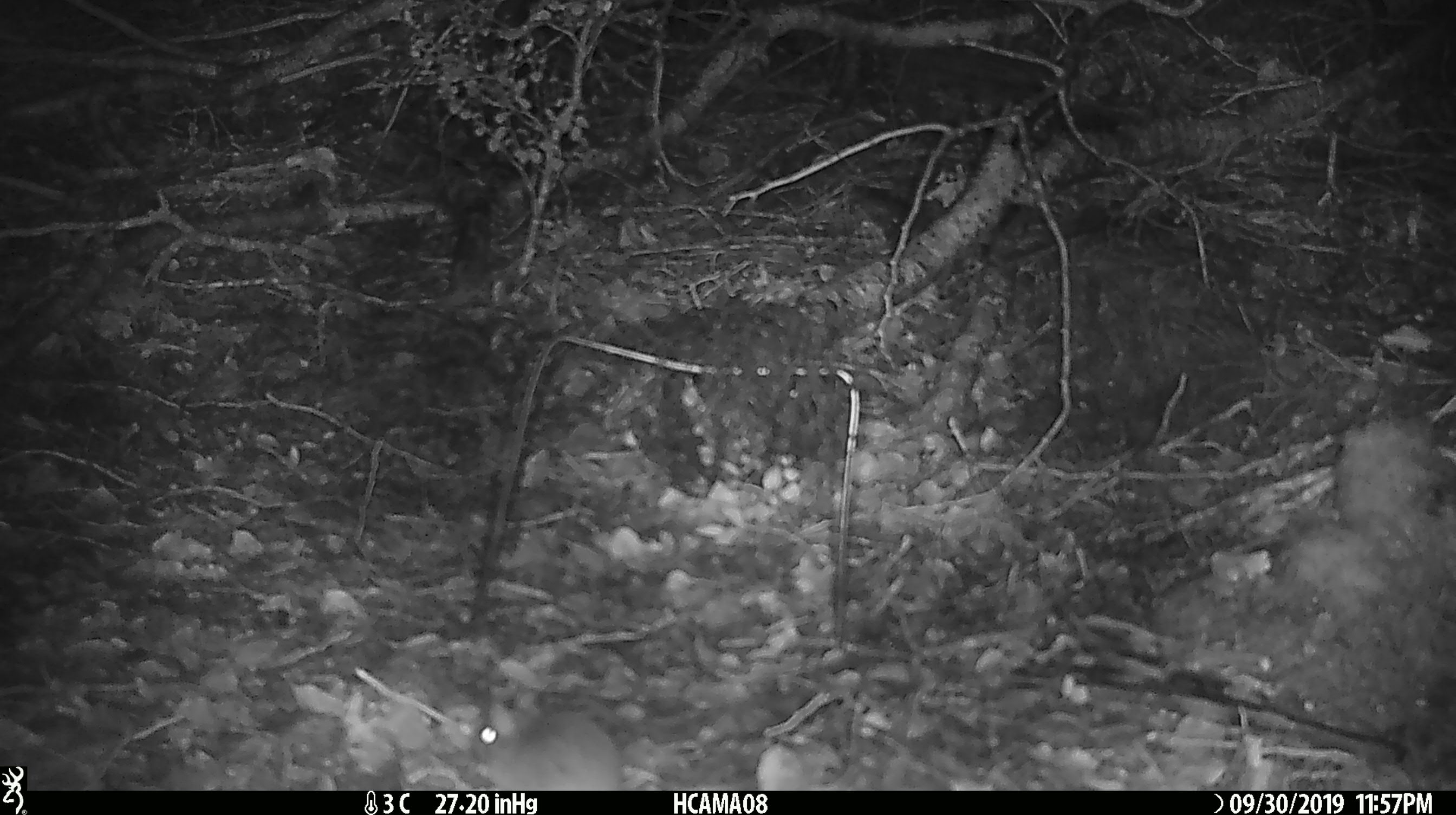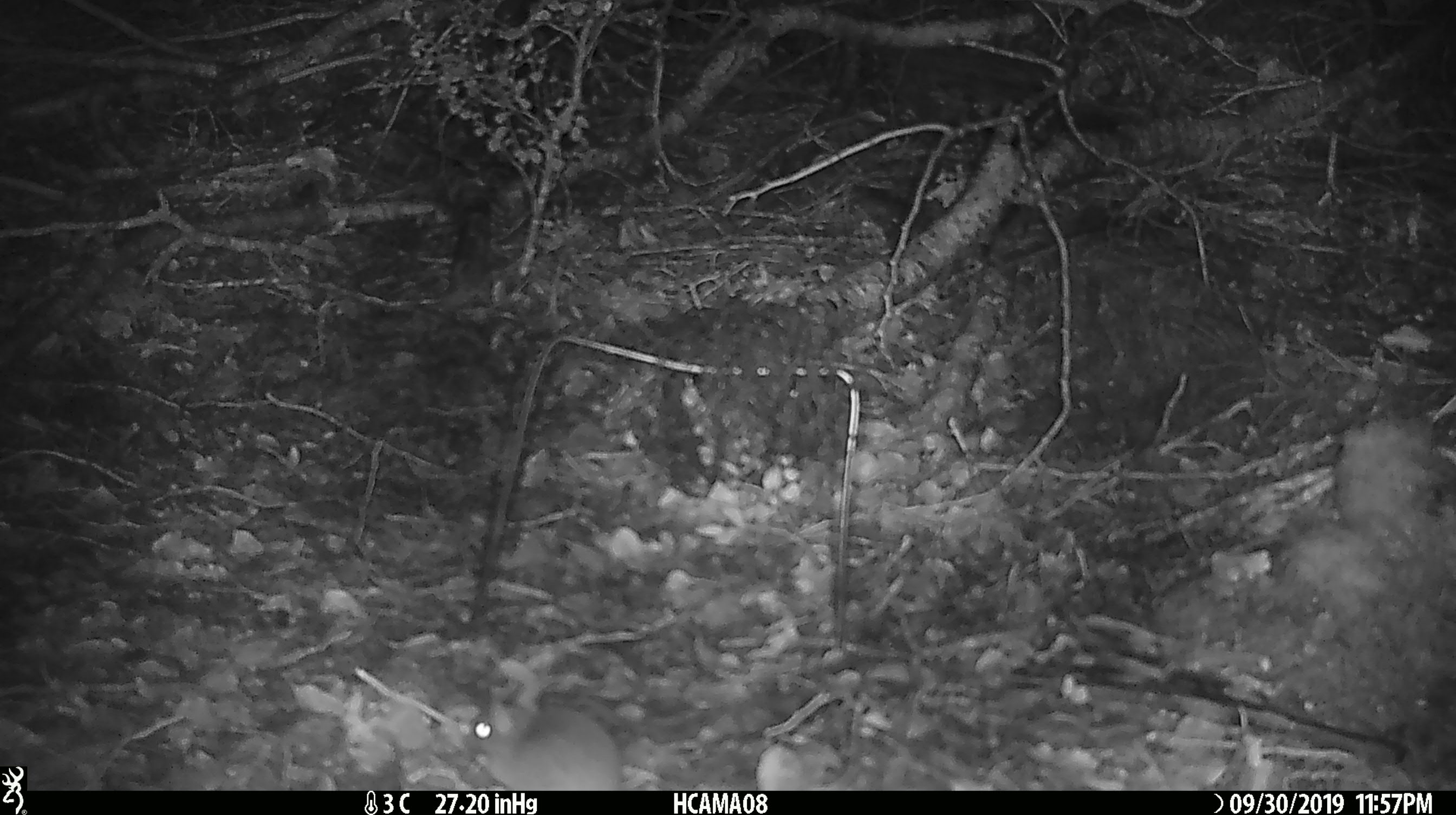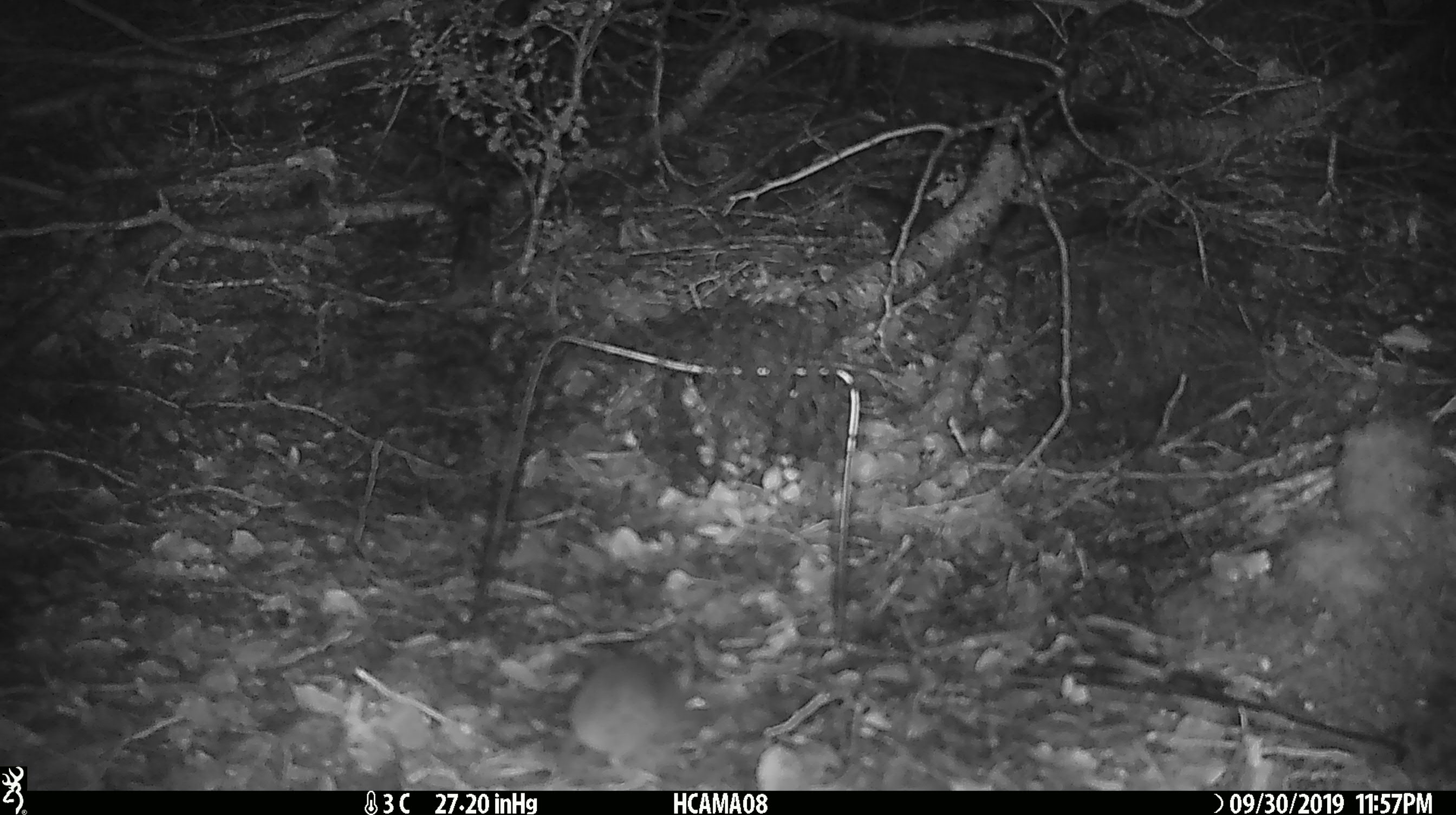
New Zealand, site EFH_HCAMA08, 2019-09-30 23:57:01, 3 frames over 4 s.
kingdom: Animalia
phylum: Chordata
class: Mammalia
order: Rodentia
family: Muridae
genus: Mus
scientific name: Mus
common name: mouse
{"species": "mouse (Mus)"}